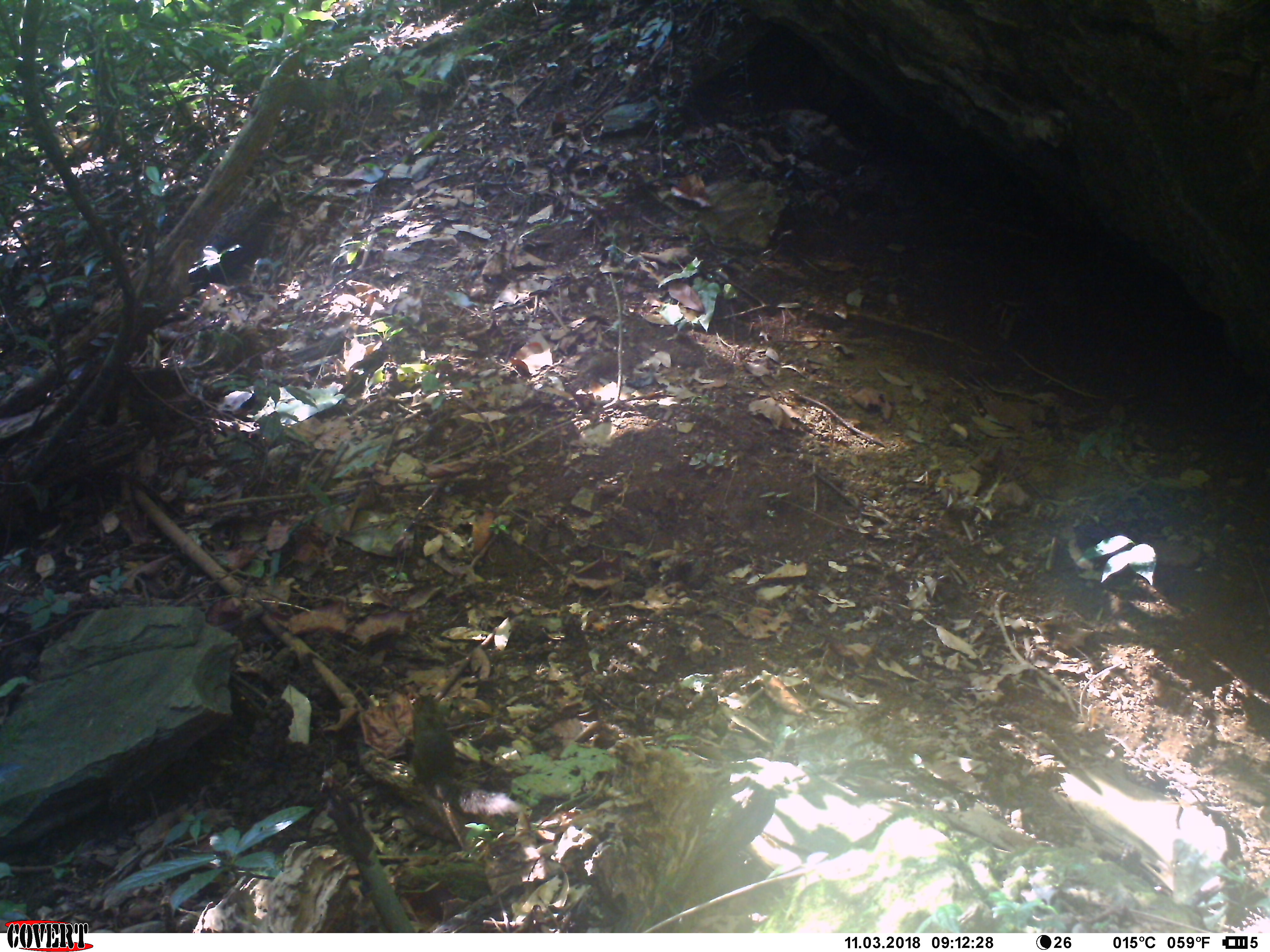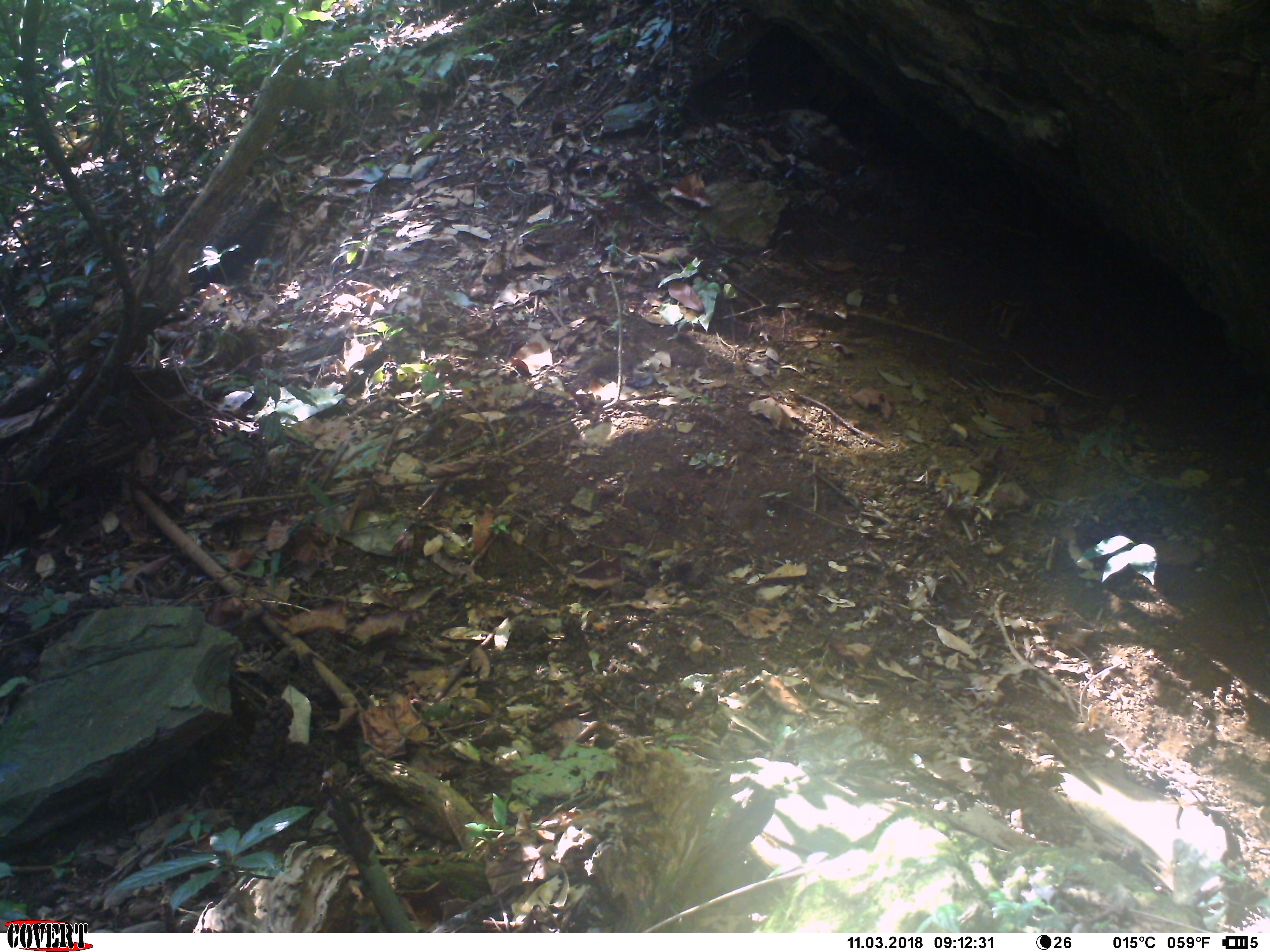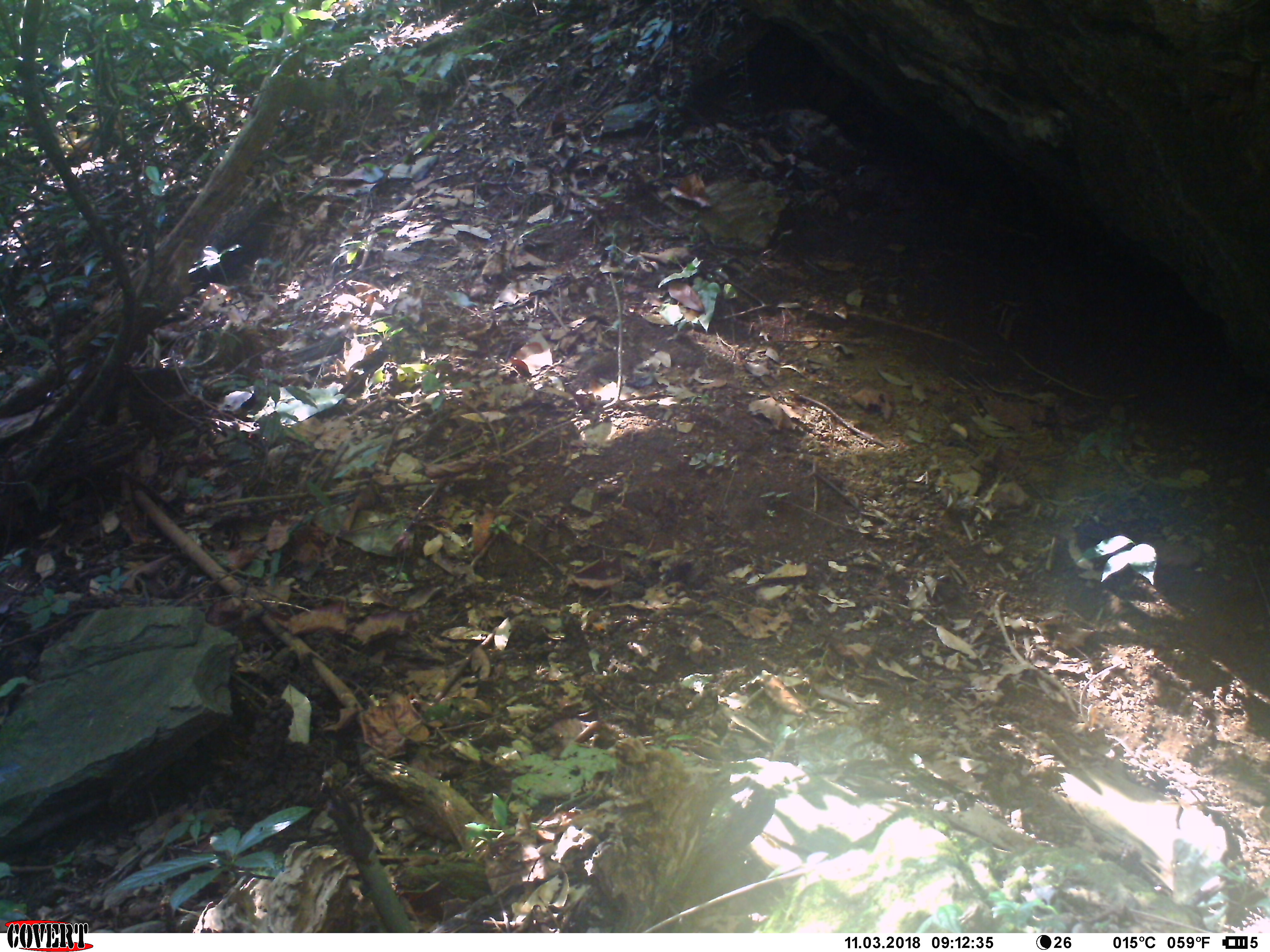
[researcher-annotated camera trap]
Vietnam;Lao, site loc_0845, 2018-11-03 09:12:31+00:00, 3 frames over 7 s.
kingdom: Animalia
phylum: Chordata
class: Mammalia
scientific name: Mammalia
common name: mammal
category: unidentified small mammal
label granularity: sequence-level